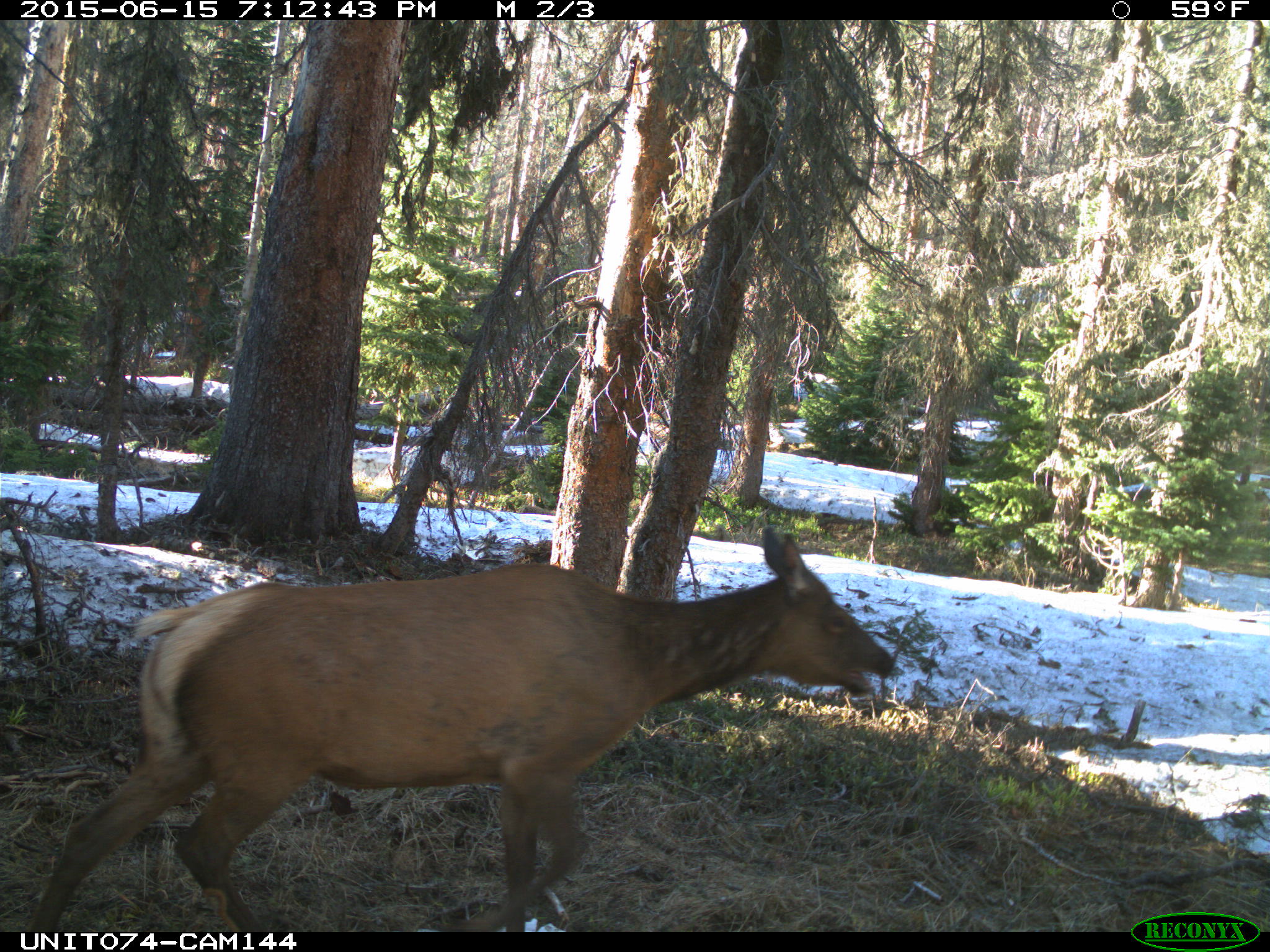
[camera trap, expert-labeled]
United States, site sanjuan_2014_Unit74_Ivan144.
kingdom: Animalia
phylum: Chordata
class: Mammalia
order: Artiodactyla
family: Cervidae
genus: Cervus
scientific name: Cervus elaphus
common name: red deer